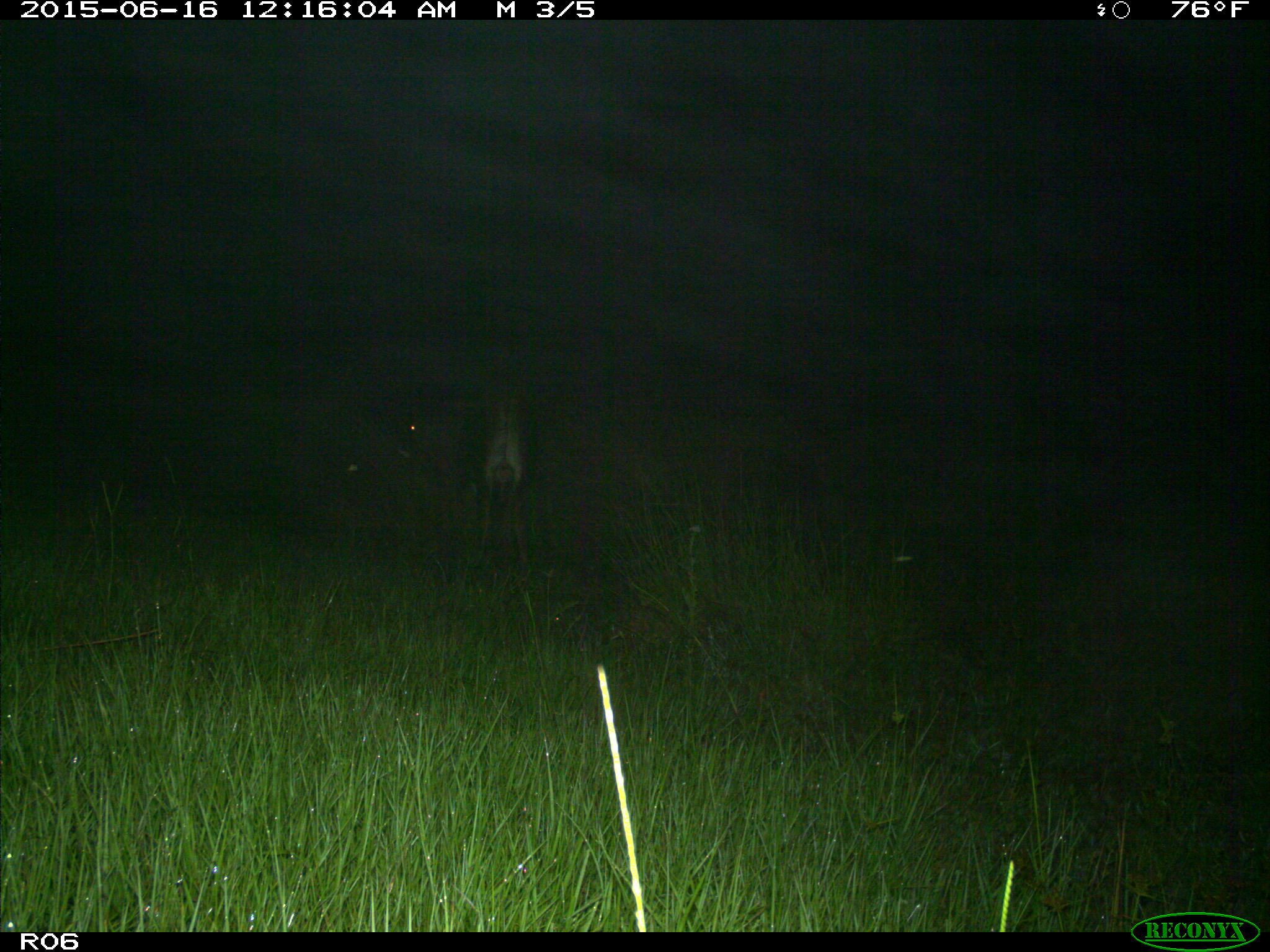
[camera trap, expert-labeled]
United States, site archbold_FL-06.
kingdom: Animalia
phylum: Chordata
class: Mammalia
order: Artiodactyla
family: Bovidae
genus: Bos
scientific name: Bos taurus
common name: domestic cow